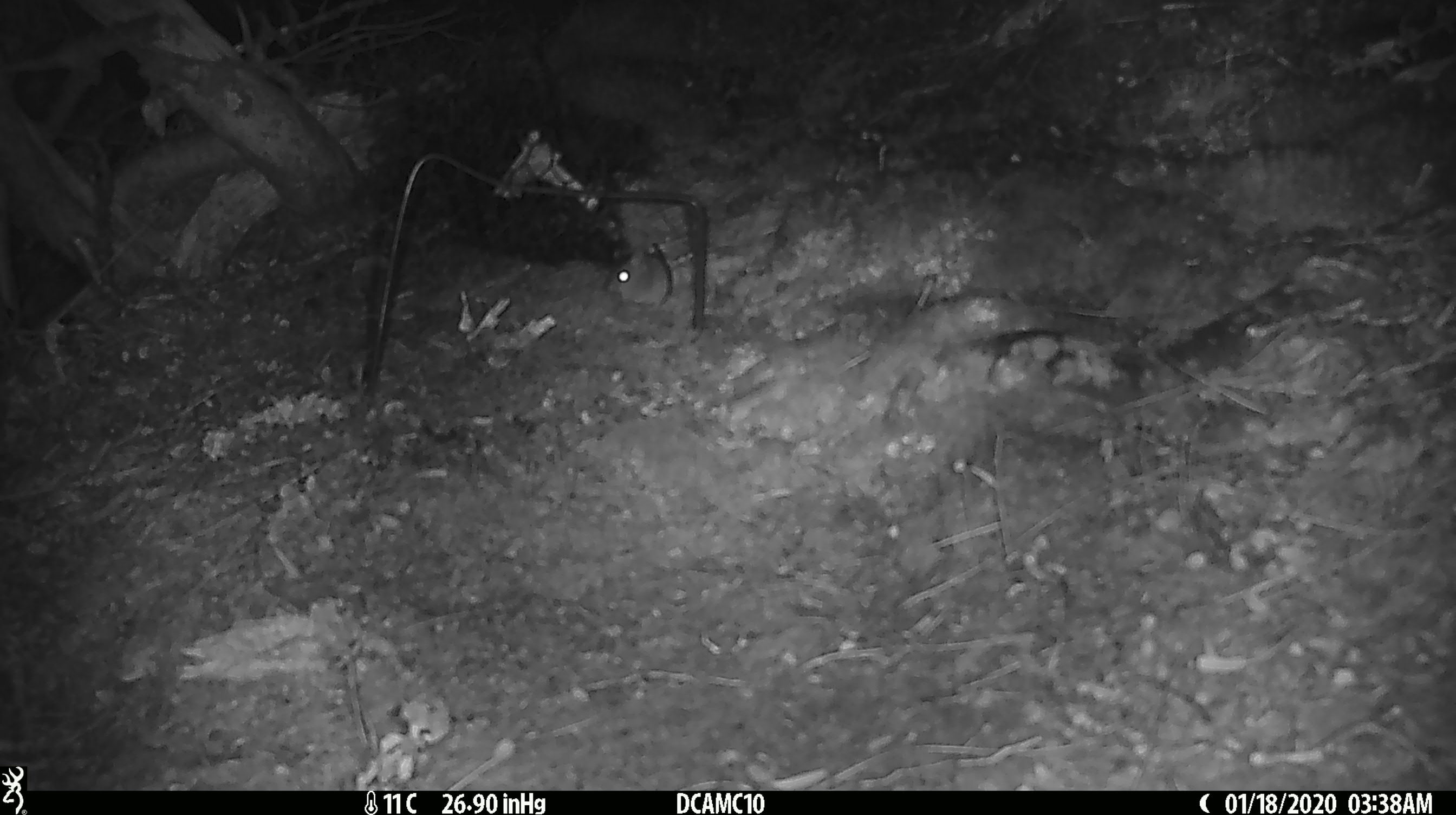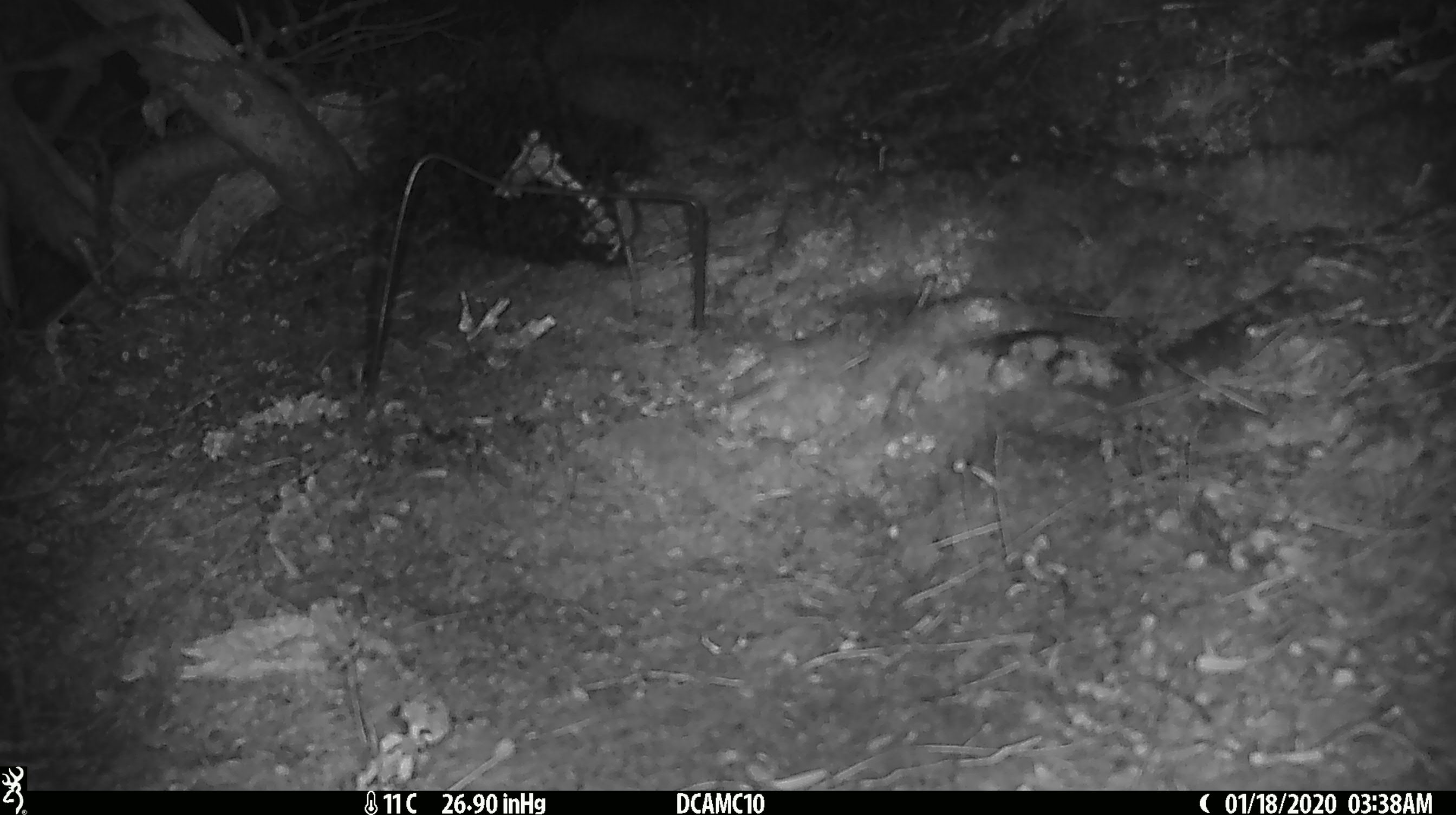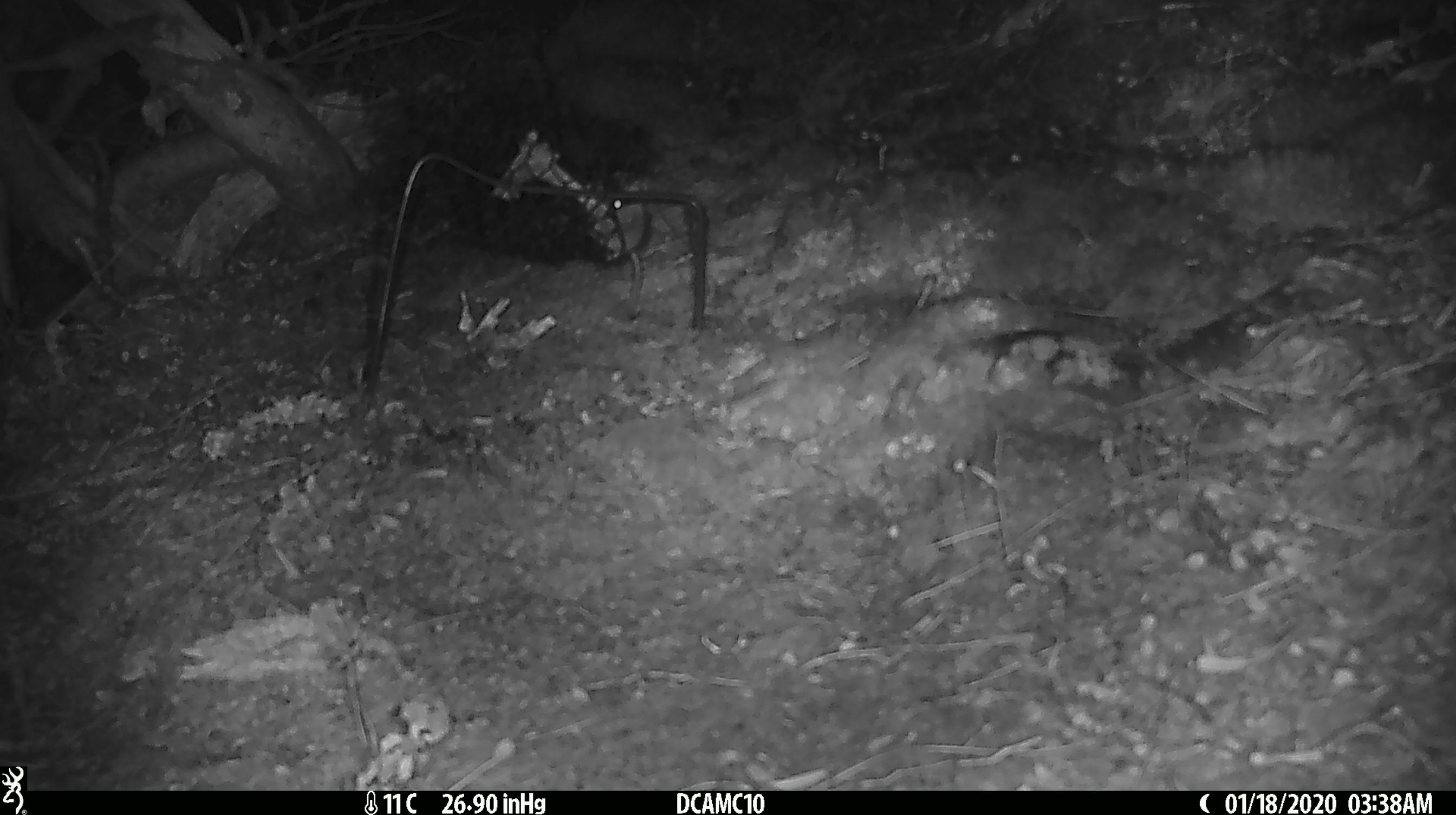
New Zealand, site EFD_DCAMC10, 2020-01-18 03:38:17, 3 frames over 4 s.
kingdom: Animalia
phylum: Chordata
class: Mammalia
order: Rodentia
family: Muridae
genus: Mus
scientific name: Mus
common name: mouse